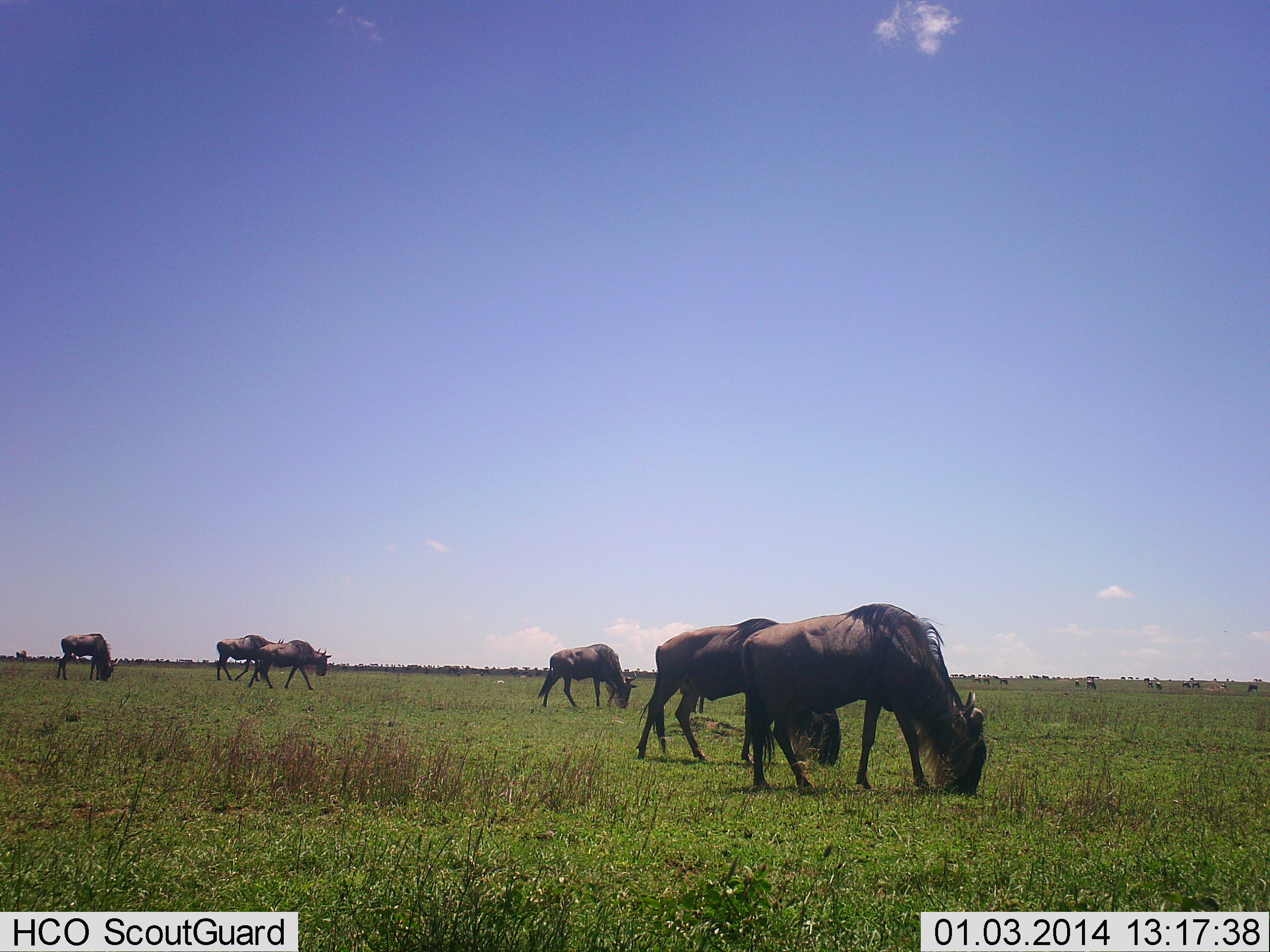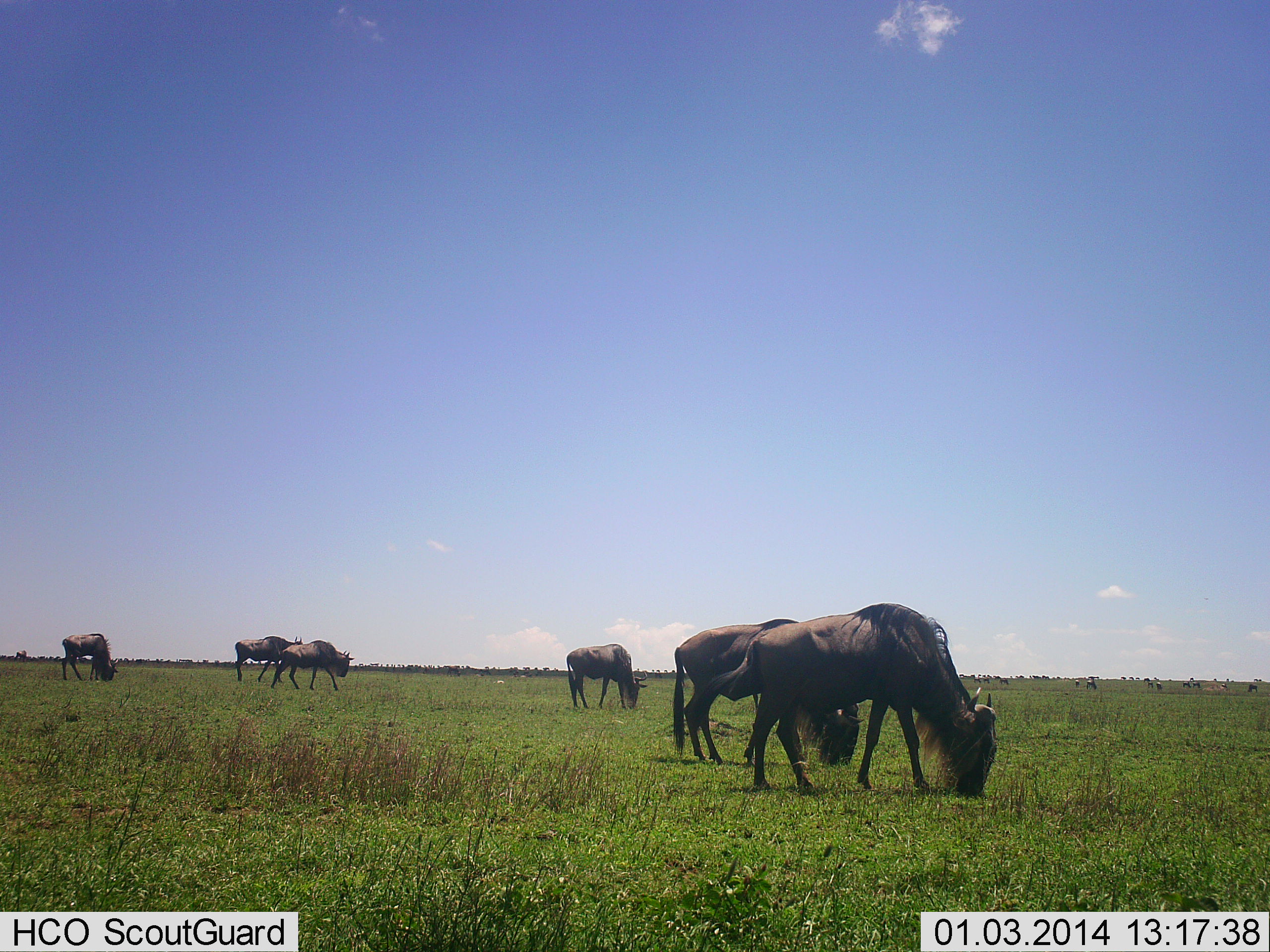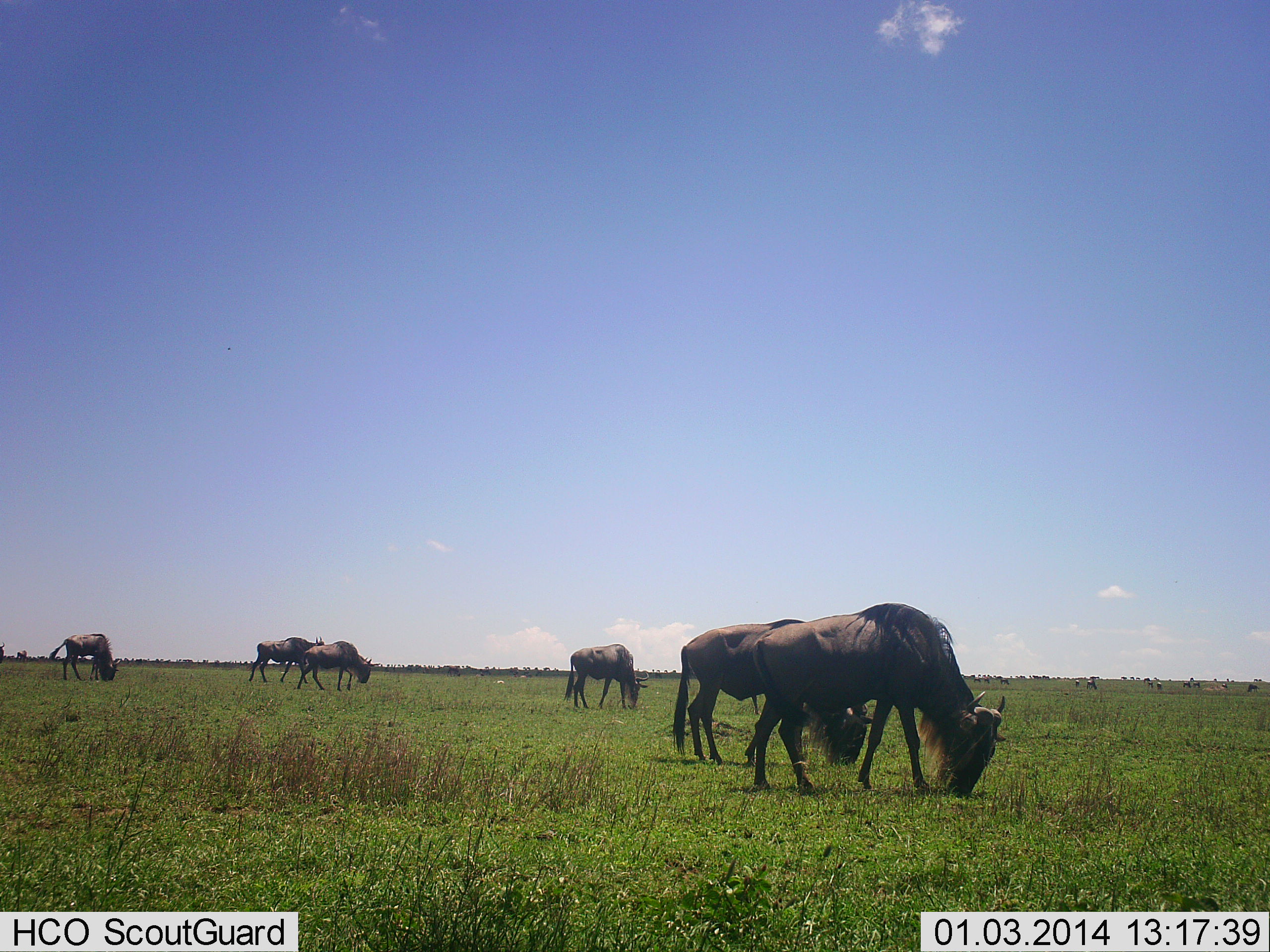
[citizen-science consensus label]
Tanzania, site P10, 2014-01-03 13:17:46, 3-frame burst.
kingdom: Animalia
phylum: Chordata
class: Mammalia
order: Artiodactyla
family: Bovidae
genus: Connochaetes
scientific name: Connochaetes taurinus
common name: blue wildebeest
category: wildebeest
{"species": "wildebeest (blue wildebeest) (Connochaetes taurinus)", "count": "6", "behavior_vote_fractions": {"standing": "10%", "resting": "10%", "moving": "60%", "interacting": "10%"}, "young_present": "0%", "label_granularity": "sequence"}